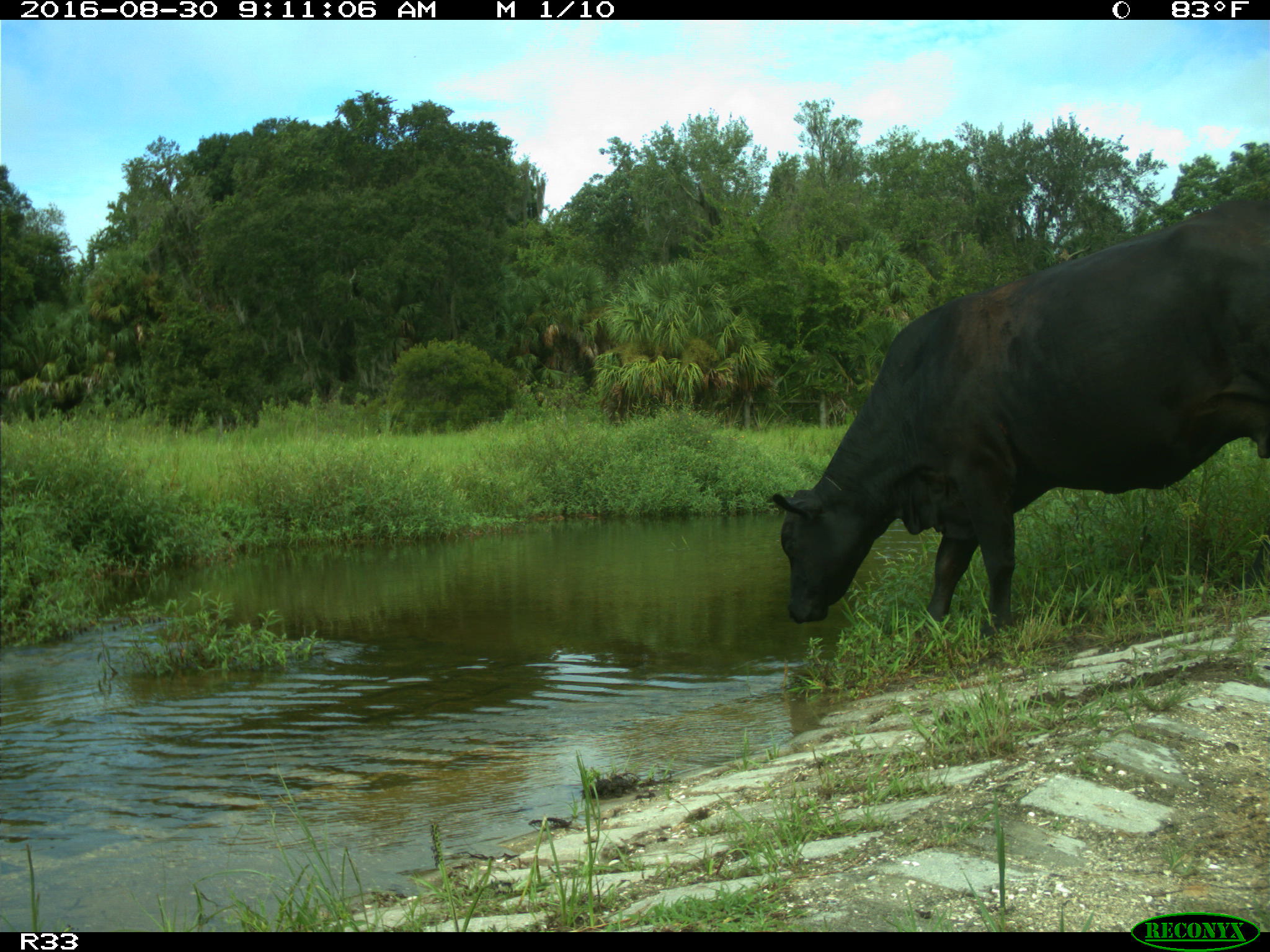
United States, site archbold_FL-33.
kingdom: Animalia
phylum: Chordata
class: Mammalia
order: Artiodactyla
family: Bovidae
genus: Bos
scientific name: Bos taurus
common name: domestic cow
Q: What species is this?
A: Bos taurus (domestic cow).